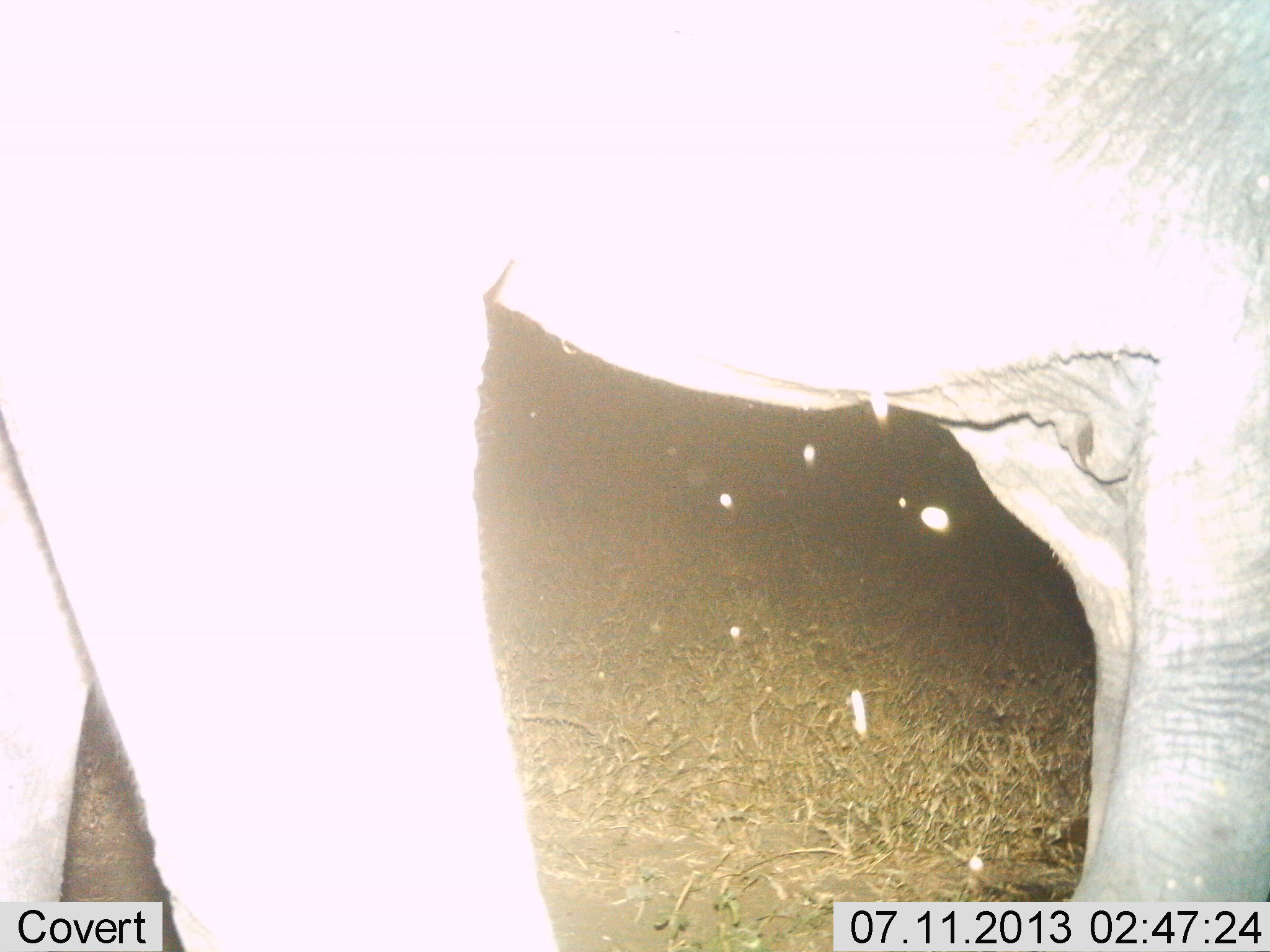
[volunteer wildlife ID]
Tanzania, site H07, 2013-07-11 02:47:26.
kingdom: Animalia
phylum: Chordata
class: Mammalia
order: Proboscidea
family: Elephantidae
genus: Loxodonta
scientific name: Loxodonta africana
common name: african bush elephant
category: elephant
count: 1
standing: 85%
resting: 3%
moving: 15%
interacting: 0%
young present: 0%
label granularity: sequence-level